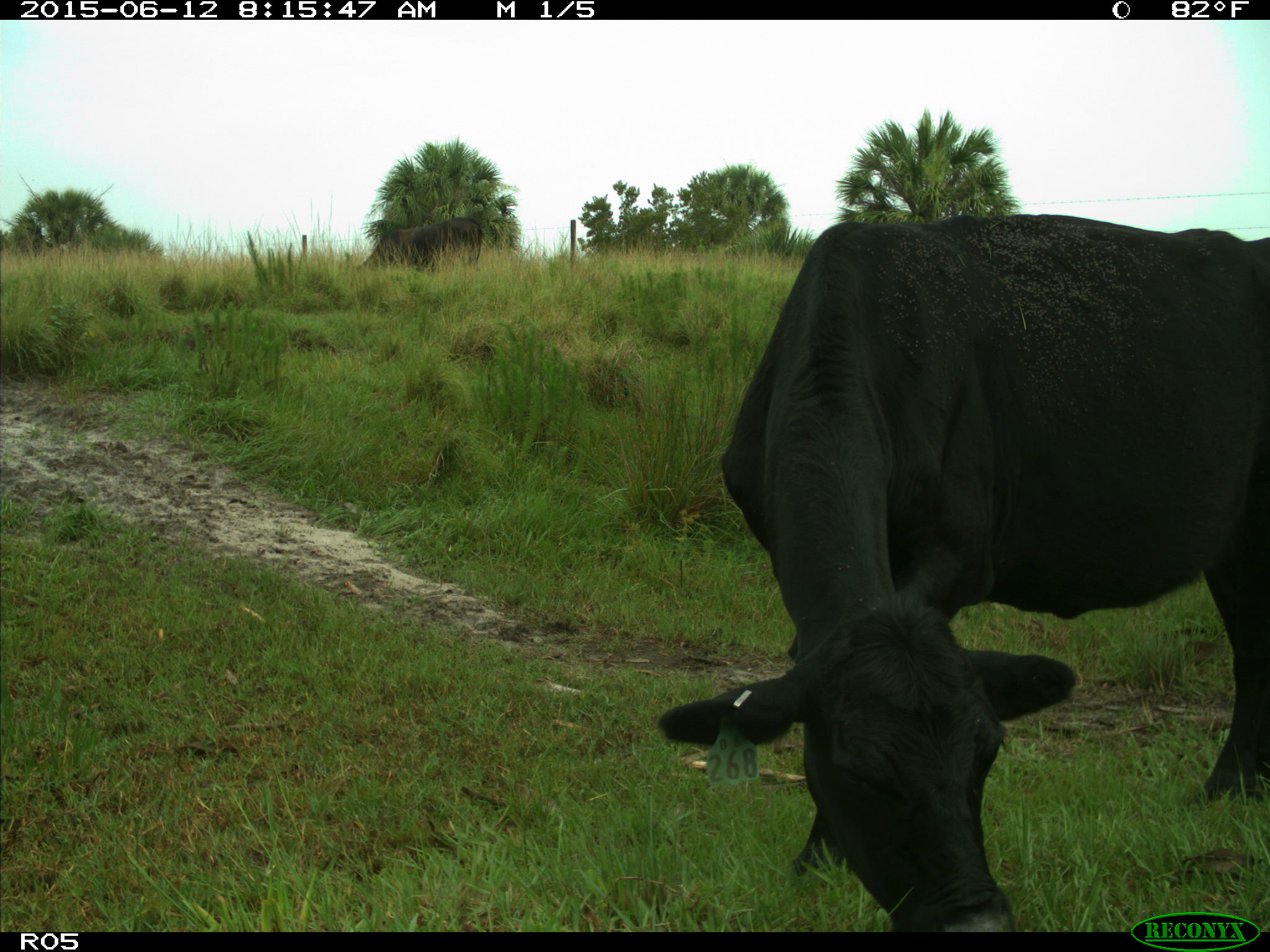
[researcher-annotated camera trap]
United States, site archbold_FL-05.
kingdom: Animalia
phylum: Chordata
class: Mammalia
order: Artiodactyla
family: Bovidae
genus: Bos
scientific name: Bos taurus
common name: domestic cow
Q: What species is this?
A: Bos taurus (domestic cow).